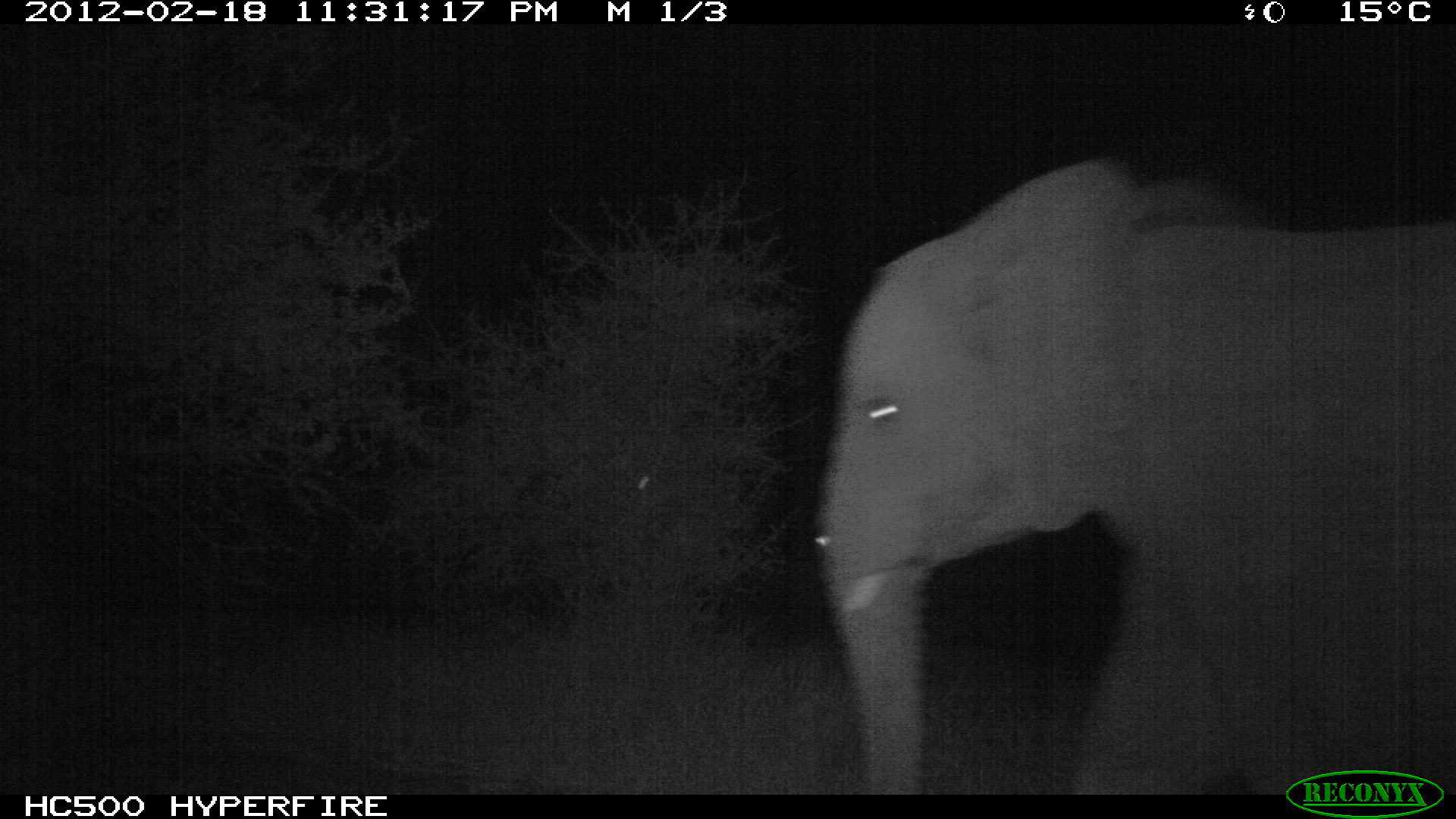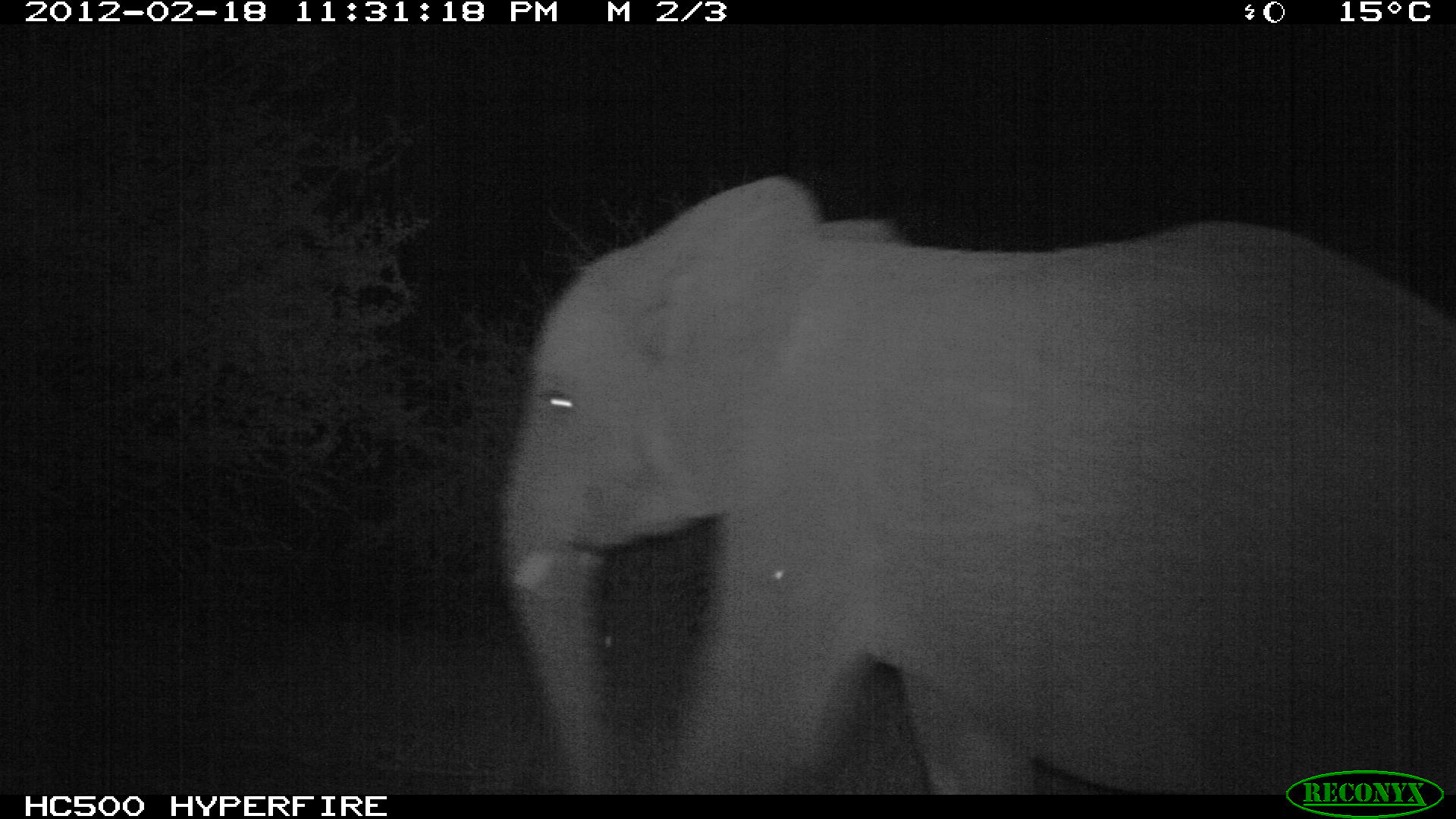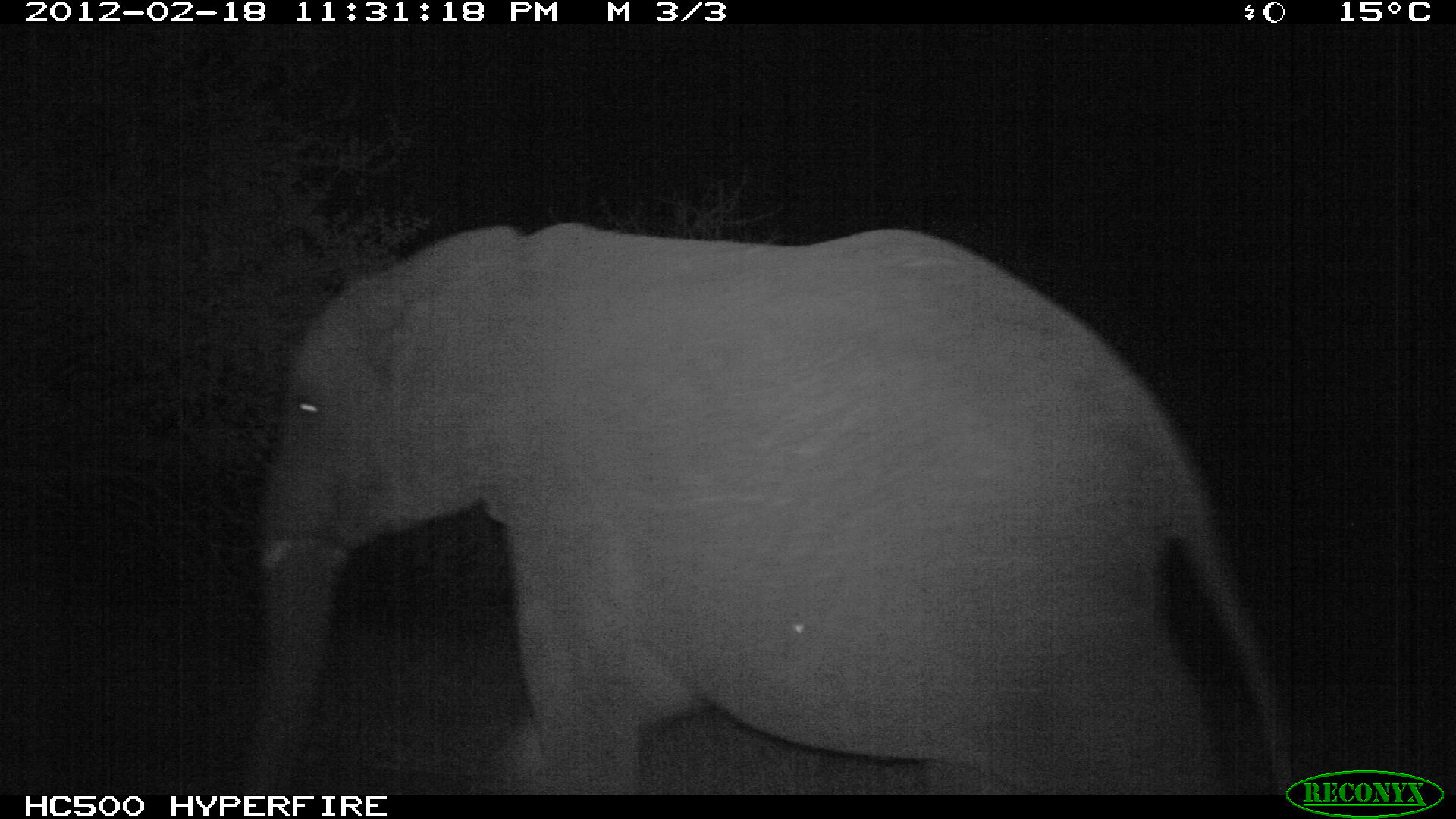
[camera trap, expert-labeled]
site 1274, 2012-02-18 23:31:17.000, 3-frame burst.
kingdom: Animalia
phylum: Chordata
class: Mammalia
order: Proboscidea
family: Elephantidae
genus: Loxodonta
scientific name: Loxodonta africana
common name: african bush elephant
Loxodonta africana (african bush elephant), count 1.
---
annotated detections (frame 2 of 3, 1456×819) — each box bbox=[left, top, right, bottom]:
loxodonta africana: bbox=[492, 173, 1456, 794]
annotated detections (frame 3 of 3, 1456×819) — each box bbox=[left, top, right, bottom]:
loxodonta africana: bbox=[240, 219, 1291, 793]